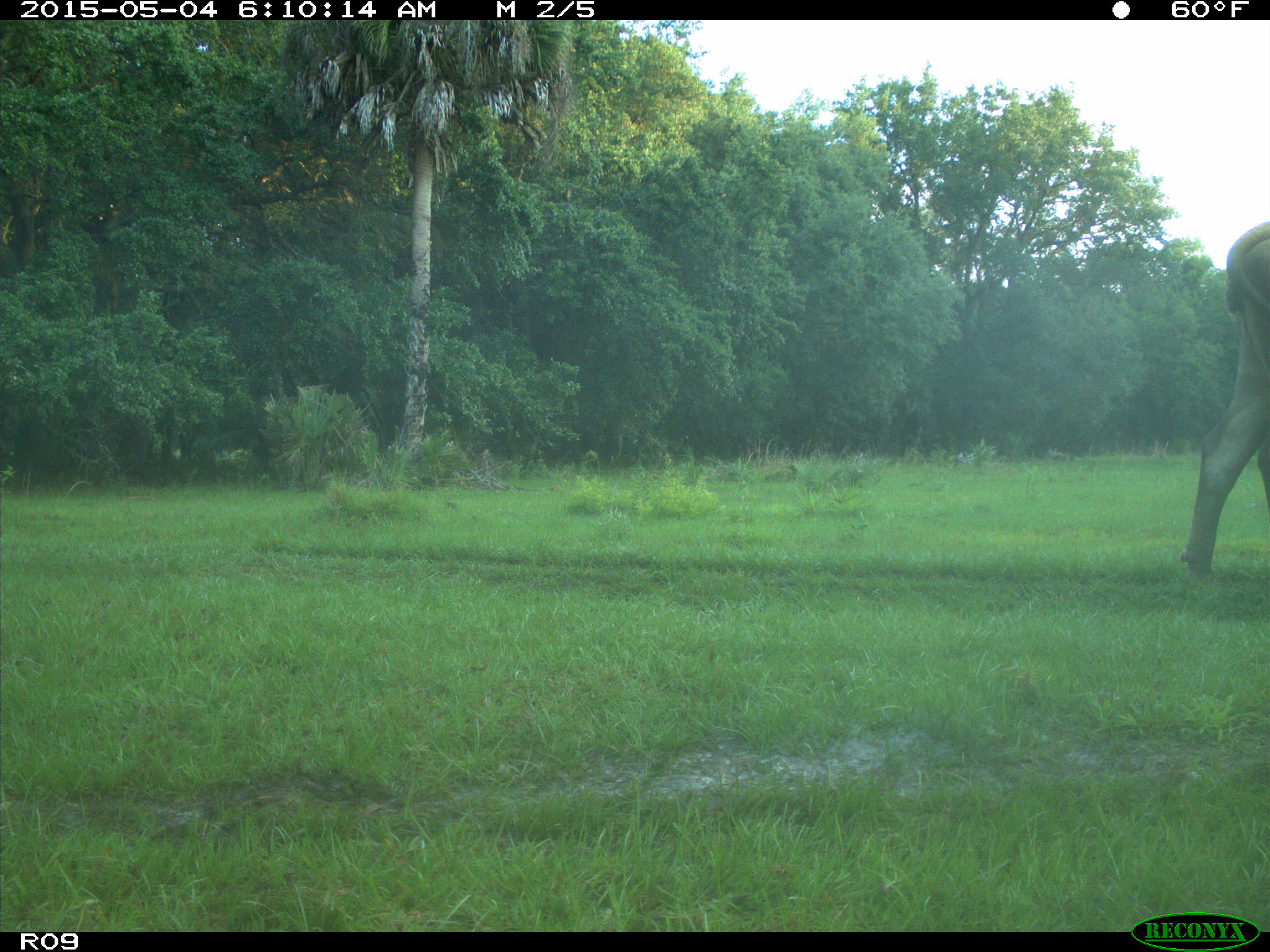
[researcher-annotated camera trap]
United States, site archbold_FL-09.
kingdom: Animalia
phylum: Chordata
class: Mammalia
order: Artiodactyla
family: Bovidae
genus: Bos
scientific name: Bos taurus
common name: domestic cow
Bos taurus (domestic cow).